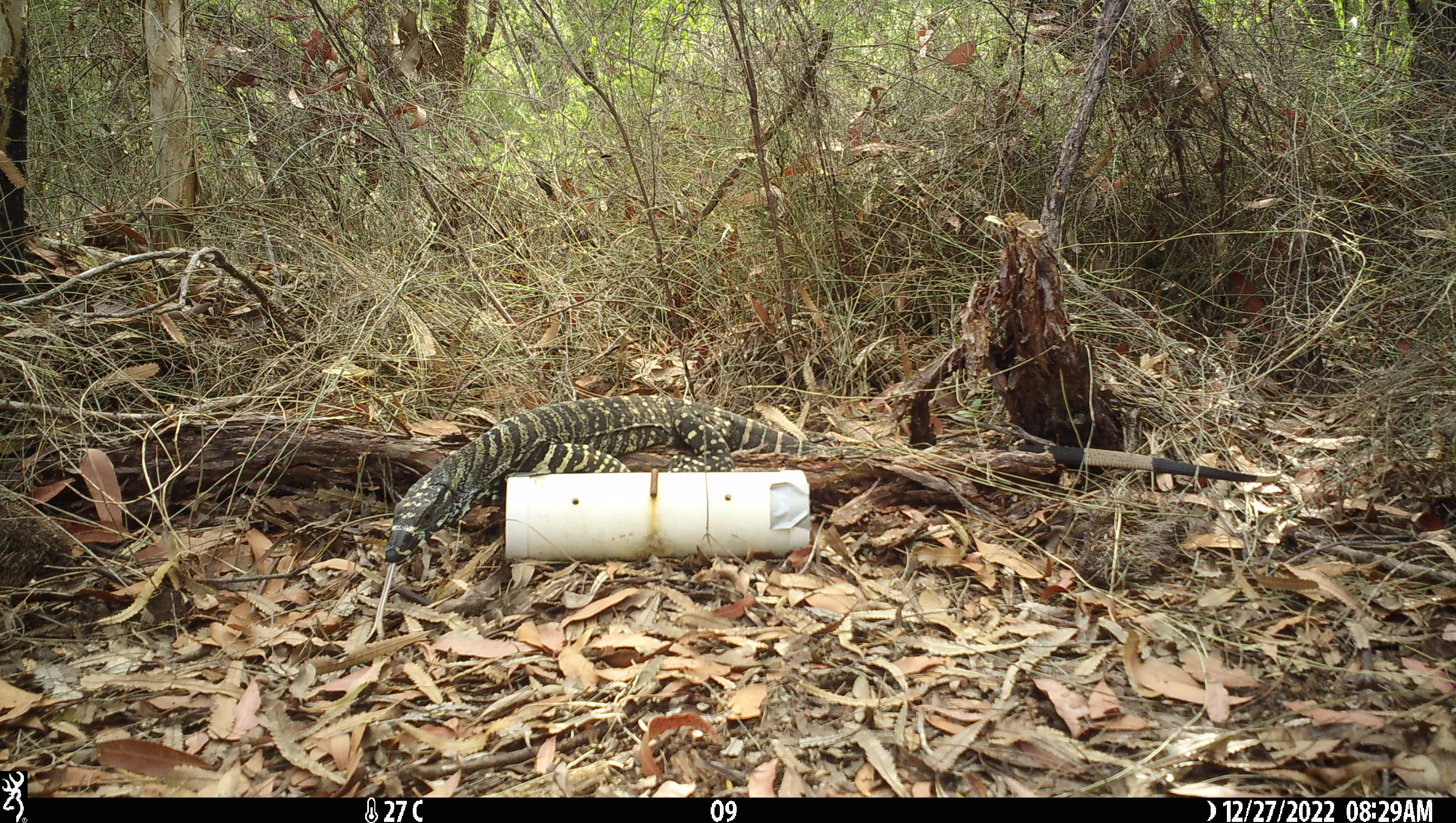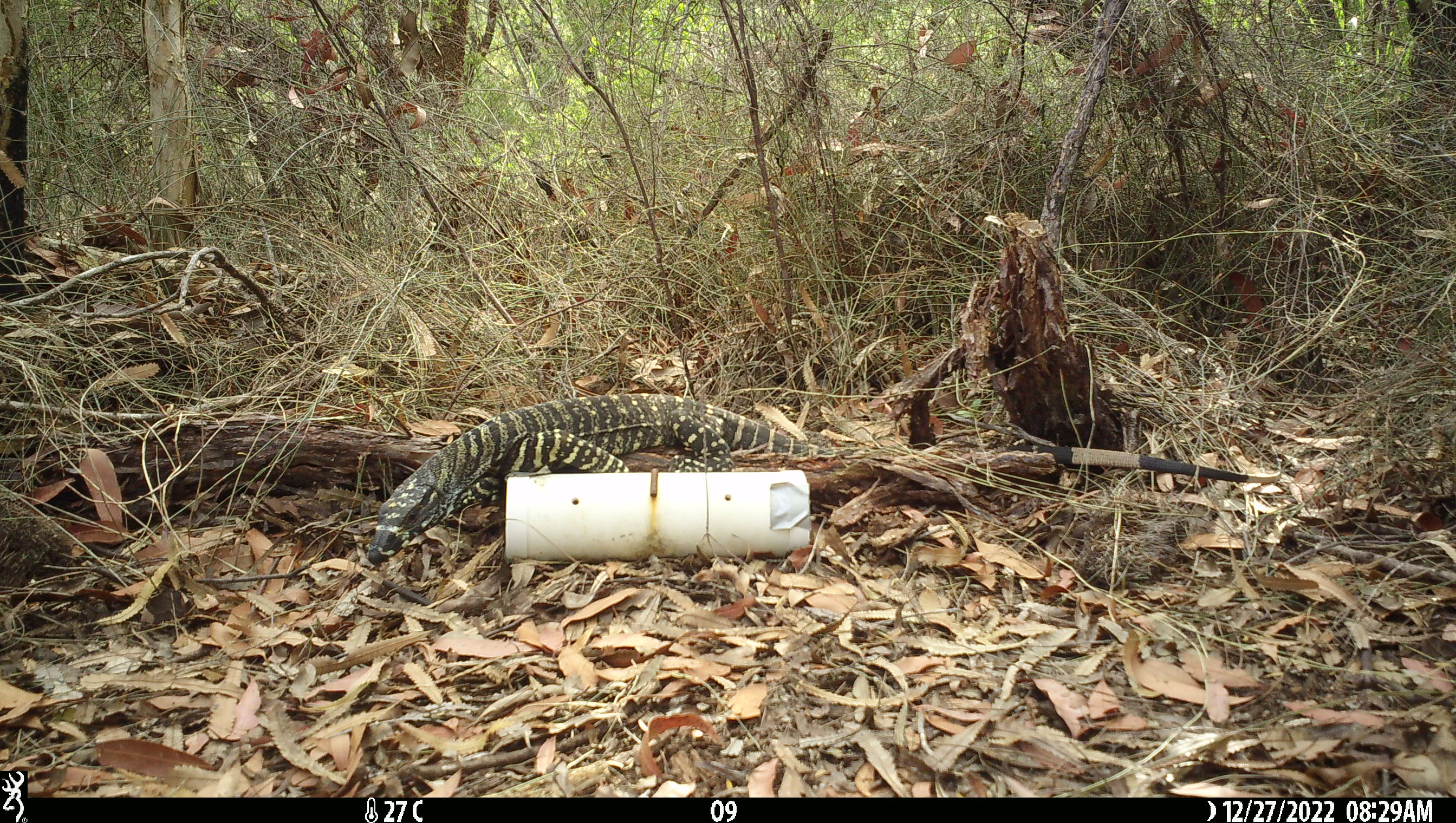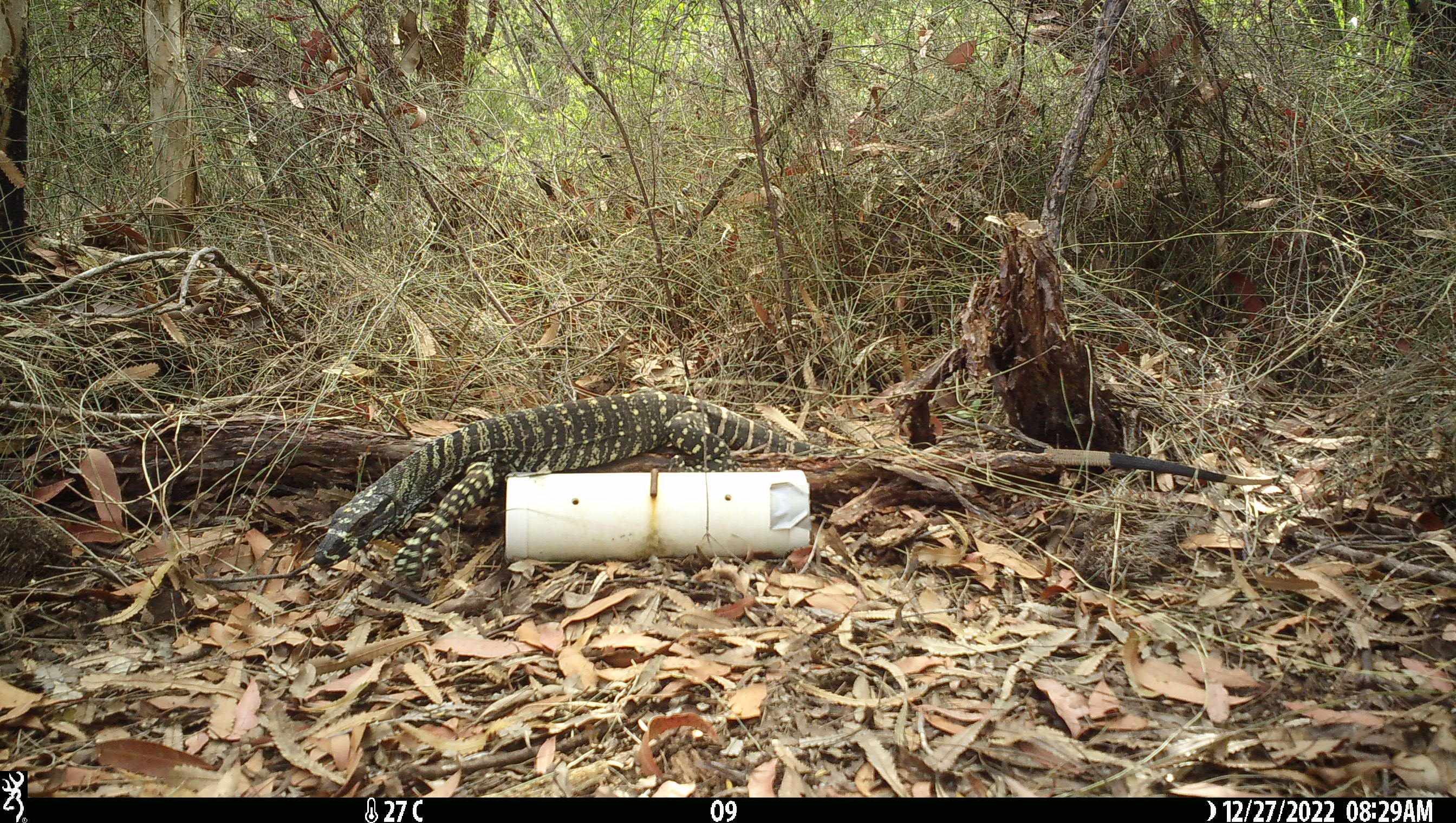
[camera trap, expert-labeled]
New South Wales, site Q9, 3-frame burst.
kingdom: Animalia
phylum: Chordata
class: Reptilia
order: Squamata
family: Varanidae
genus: Varanus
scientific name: Varanus varius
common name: lace monitor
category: goanna